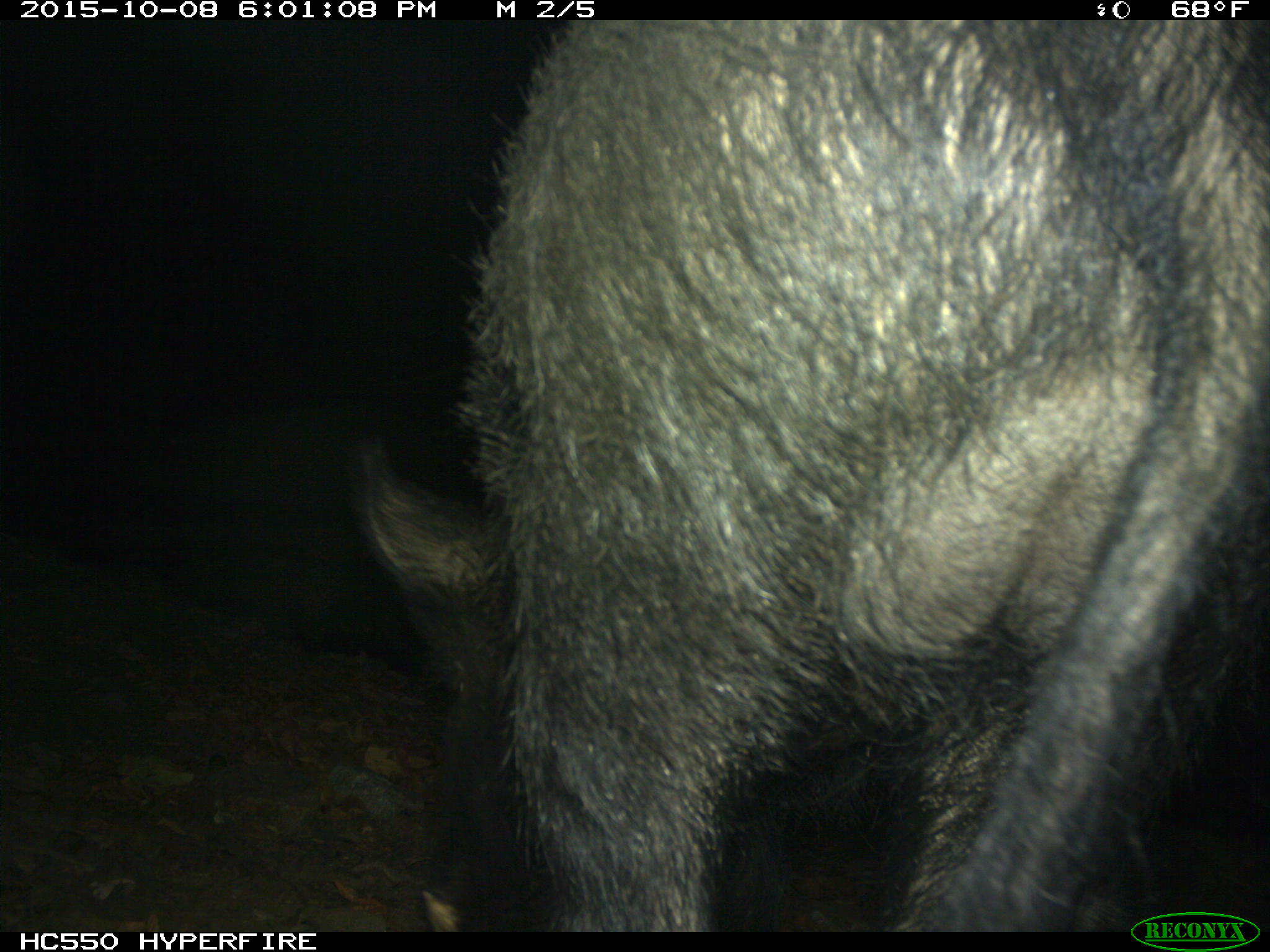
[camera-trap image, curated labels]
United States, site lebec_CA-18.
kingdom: Animalia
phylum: Chordata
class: Mammalia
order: Artiodactyla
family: Suidae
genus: Sus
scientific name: Sus scrofa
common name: wild boar